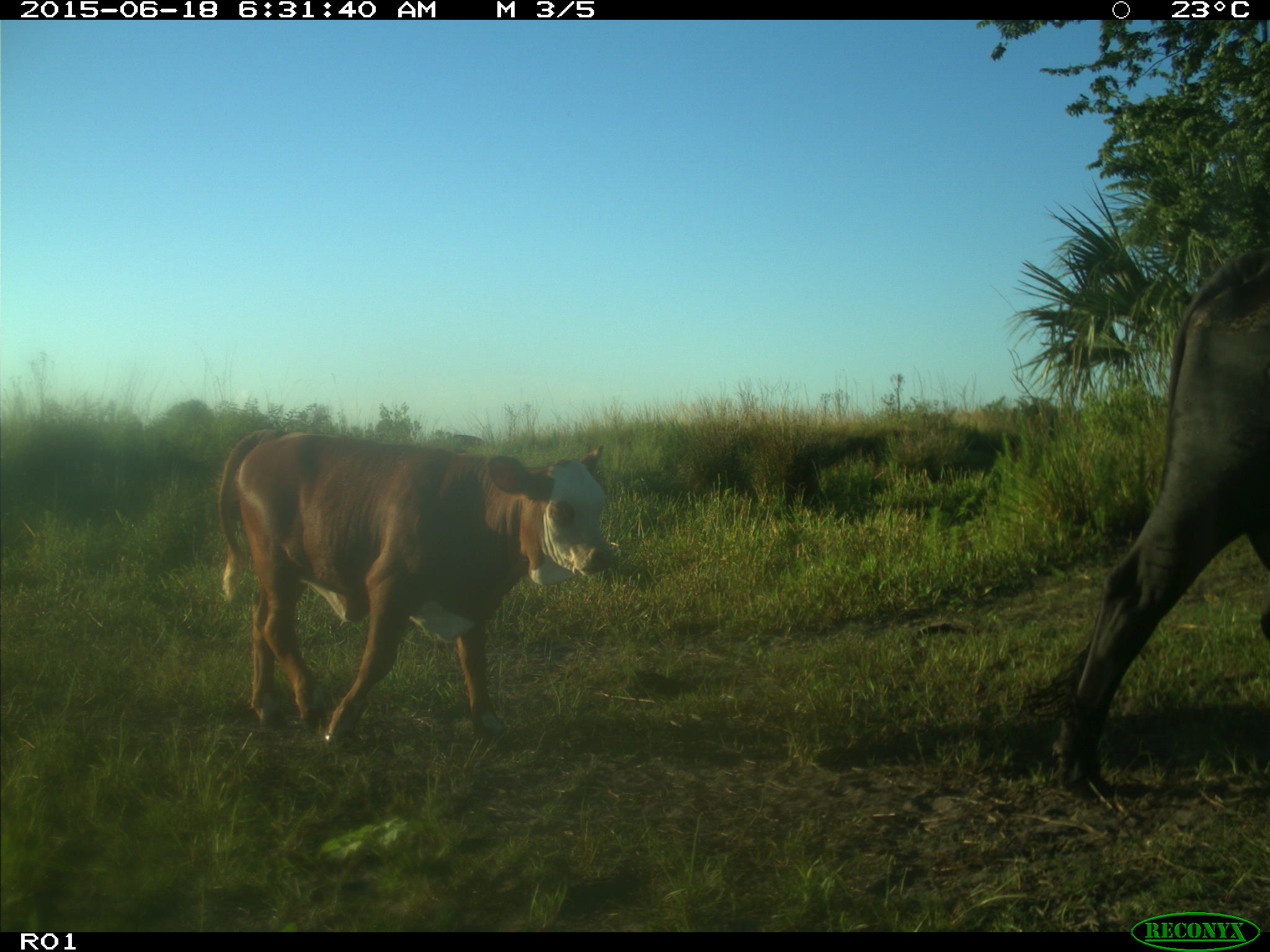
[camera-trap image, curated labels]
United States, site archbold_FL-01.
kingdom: Animalia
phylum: Chordata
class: Mammalia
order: Artiodactyla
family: Bovidae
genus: Bos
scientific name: Bos taurus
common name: domestic cow